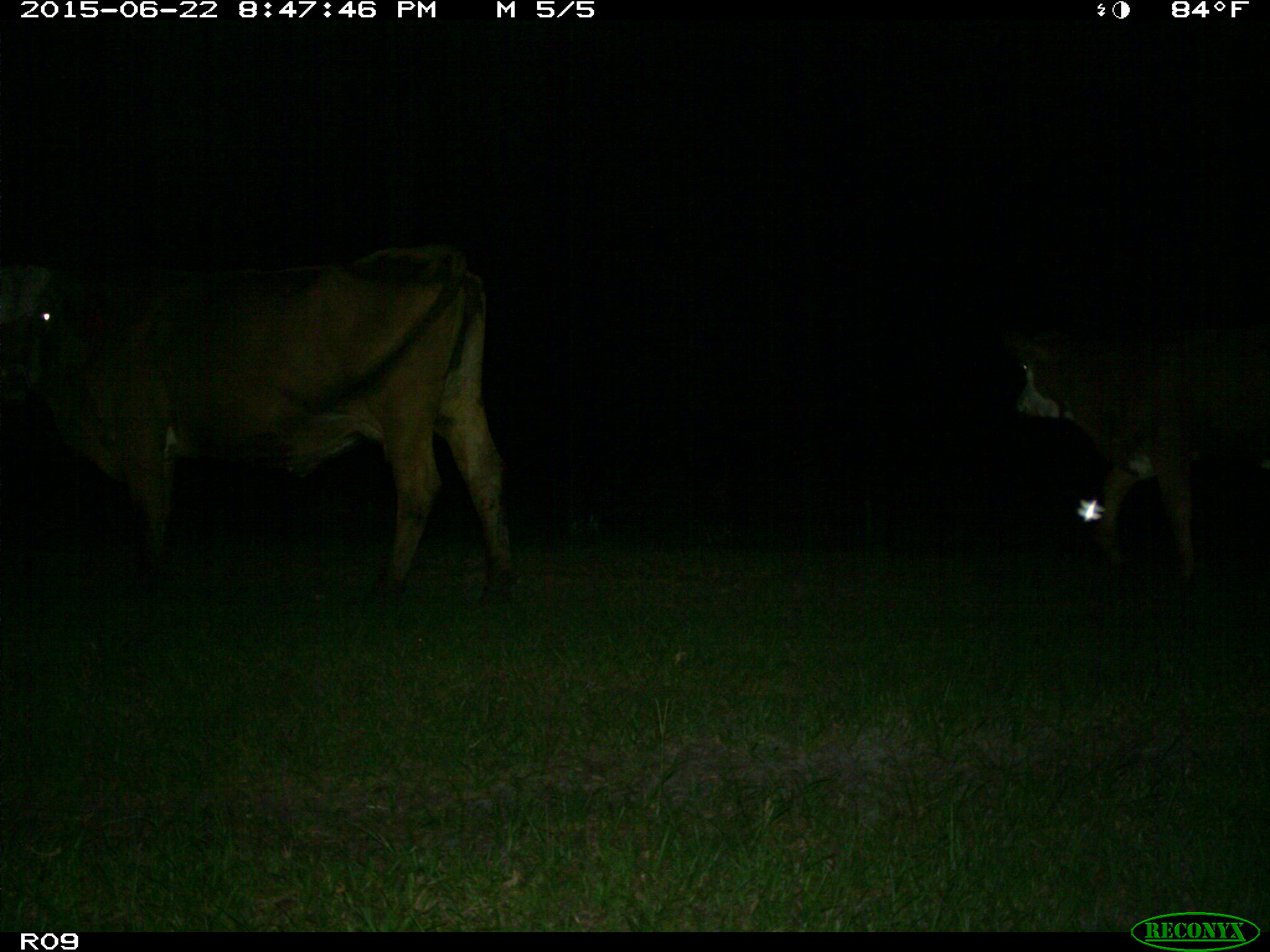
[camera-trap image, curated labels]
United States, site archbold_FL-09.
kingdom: Animalia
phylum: Chordata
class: Mammalia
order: Artiodactyla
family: Bovidae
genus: Bos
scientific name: Bos taurus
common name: domestic cow